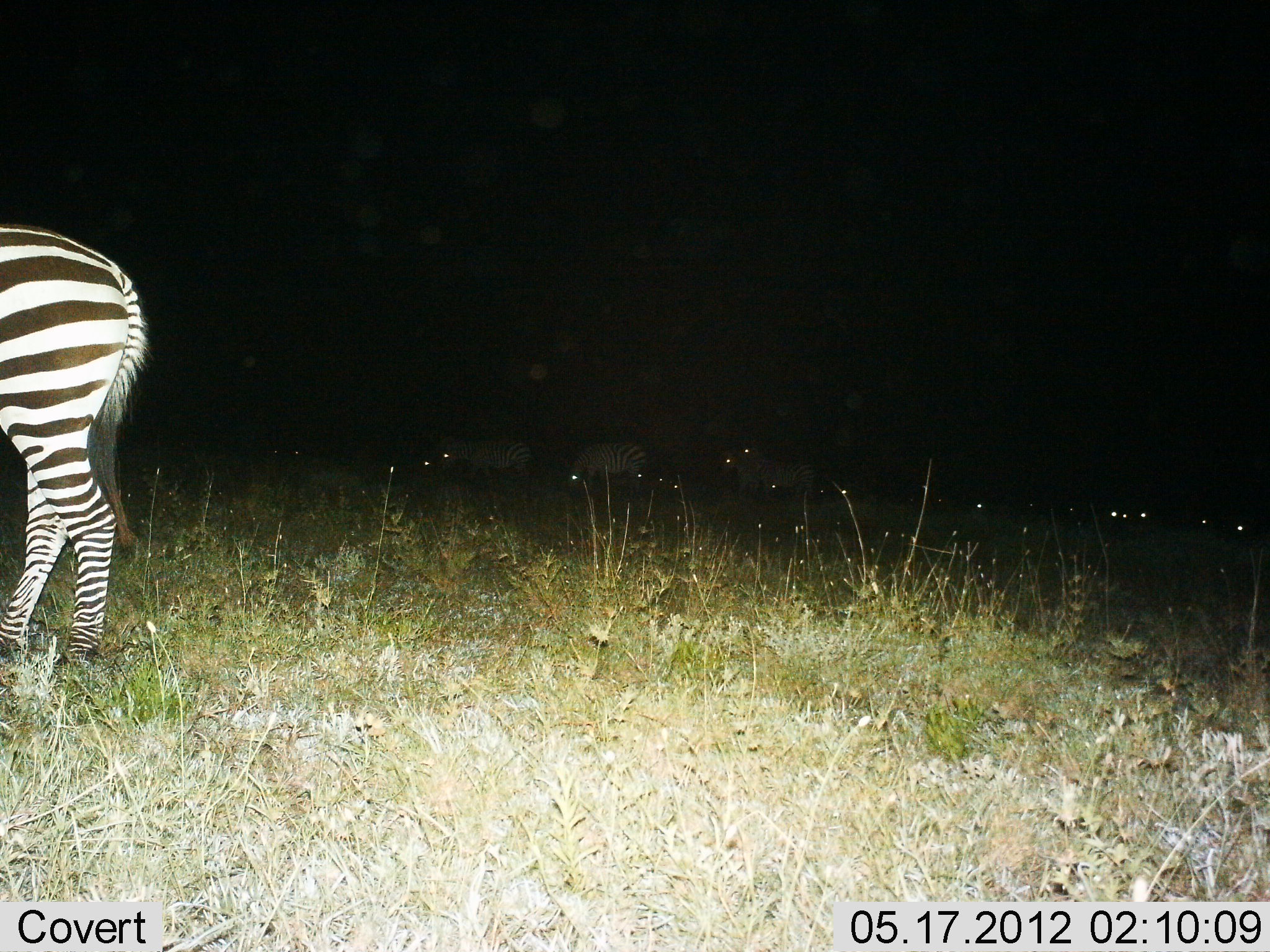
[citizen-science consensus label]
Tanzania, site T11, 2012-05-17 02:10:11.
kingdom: Animalia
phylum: Chordata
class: Mammalia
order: Perissodactyla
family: Equidae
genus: Equus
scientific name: Equus quagga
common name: plains zebra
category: zebra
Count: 10.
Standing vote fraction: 70%.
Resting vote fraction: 20%.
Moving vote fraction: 0%.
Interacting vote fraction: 0%.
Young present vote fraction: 0%.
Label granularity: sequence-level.